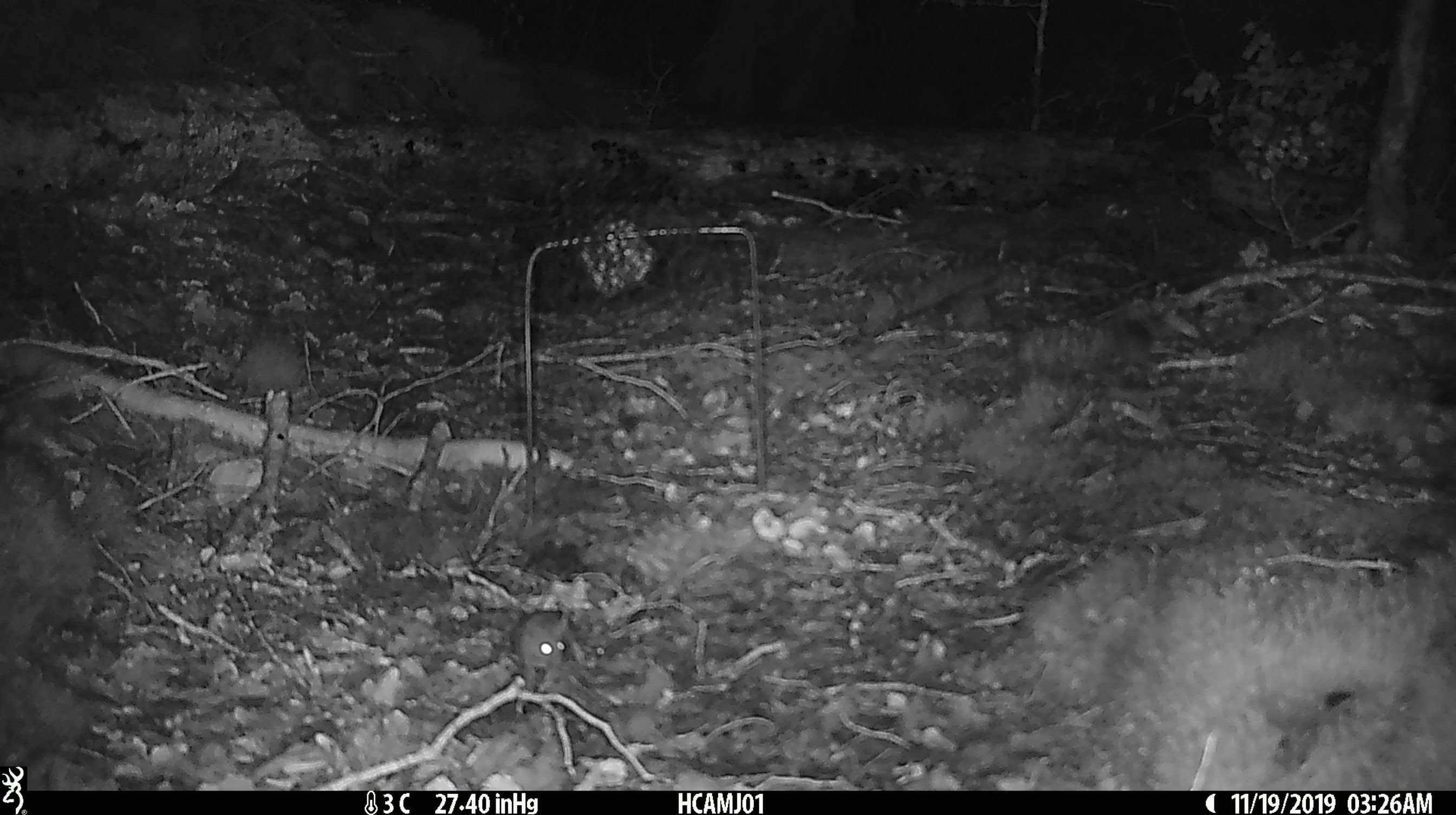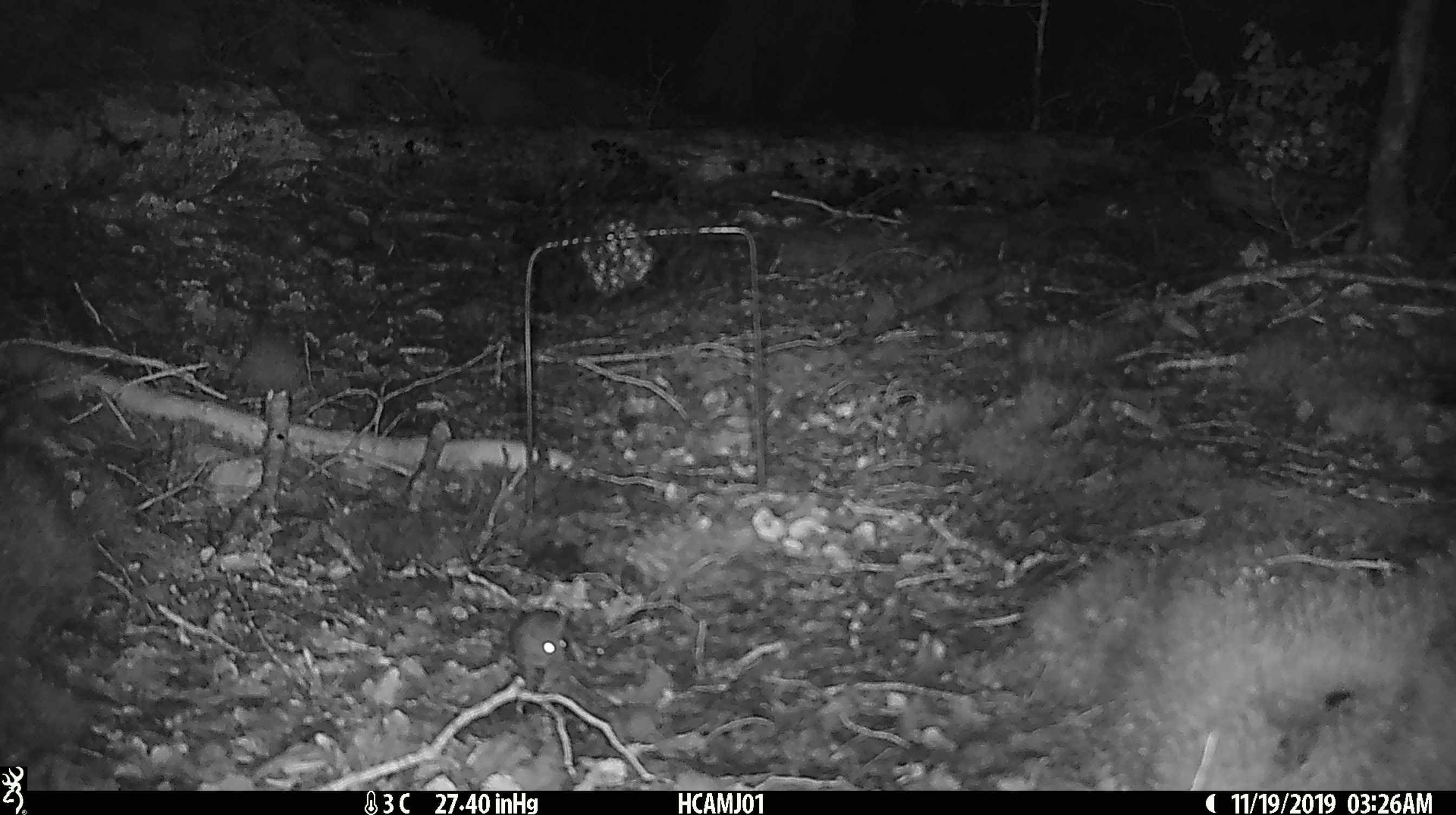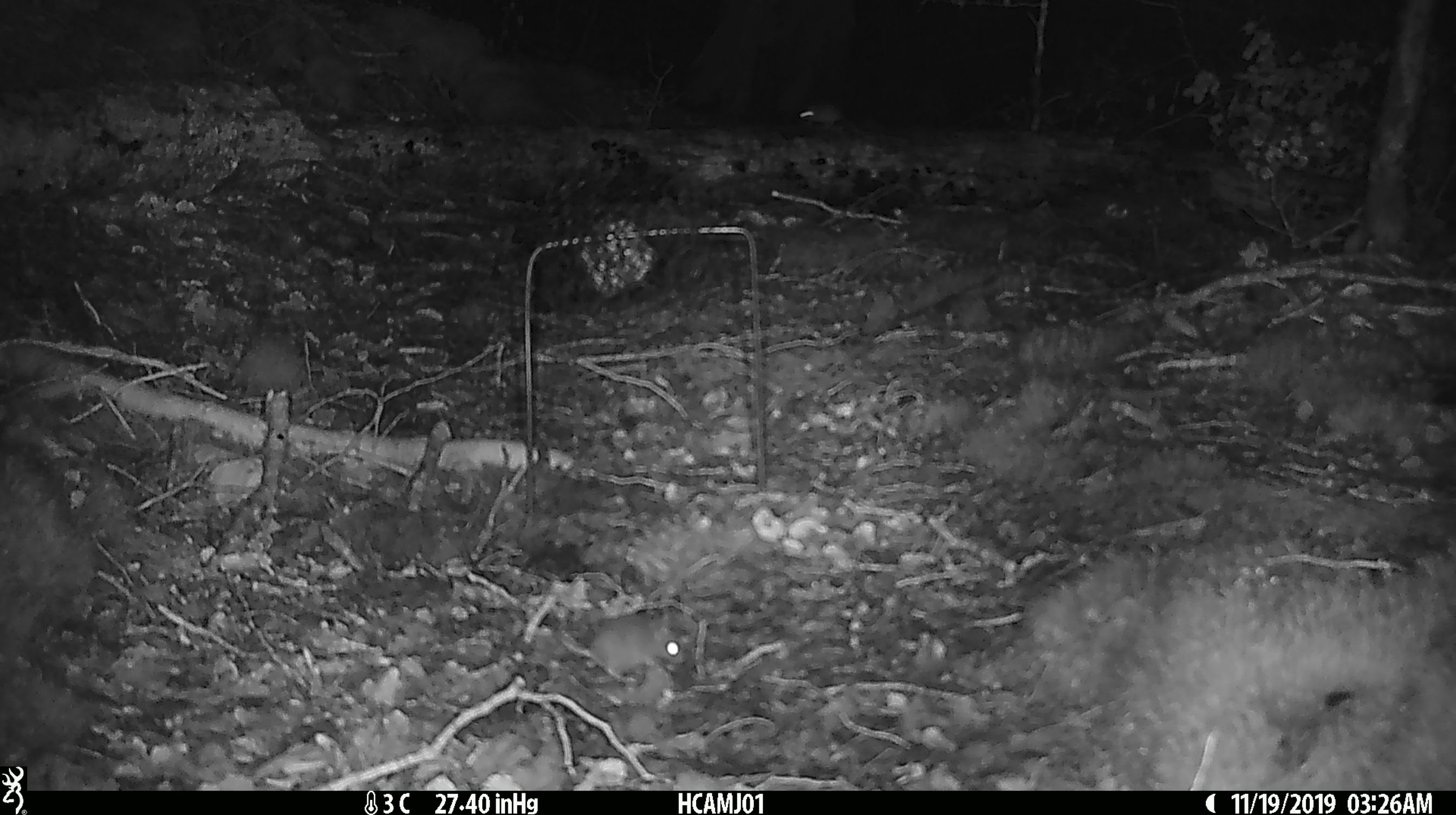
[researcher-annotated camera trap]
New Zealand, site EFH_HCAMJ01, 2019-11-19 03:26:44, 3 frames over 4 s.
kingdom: Animalia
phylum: Chordata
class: Mammalia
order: Rodentia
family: Muridae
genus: Mus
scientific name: Mus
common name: mouse